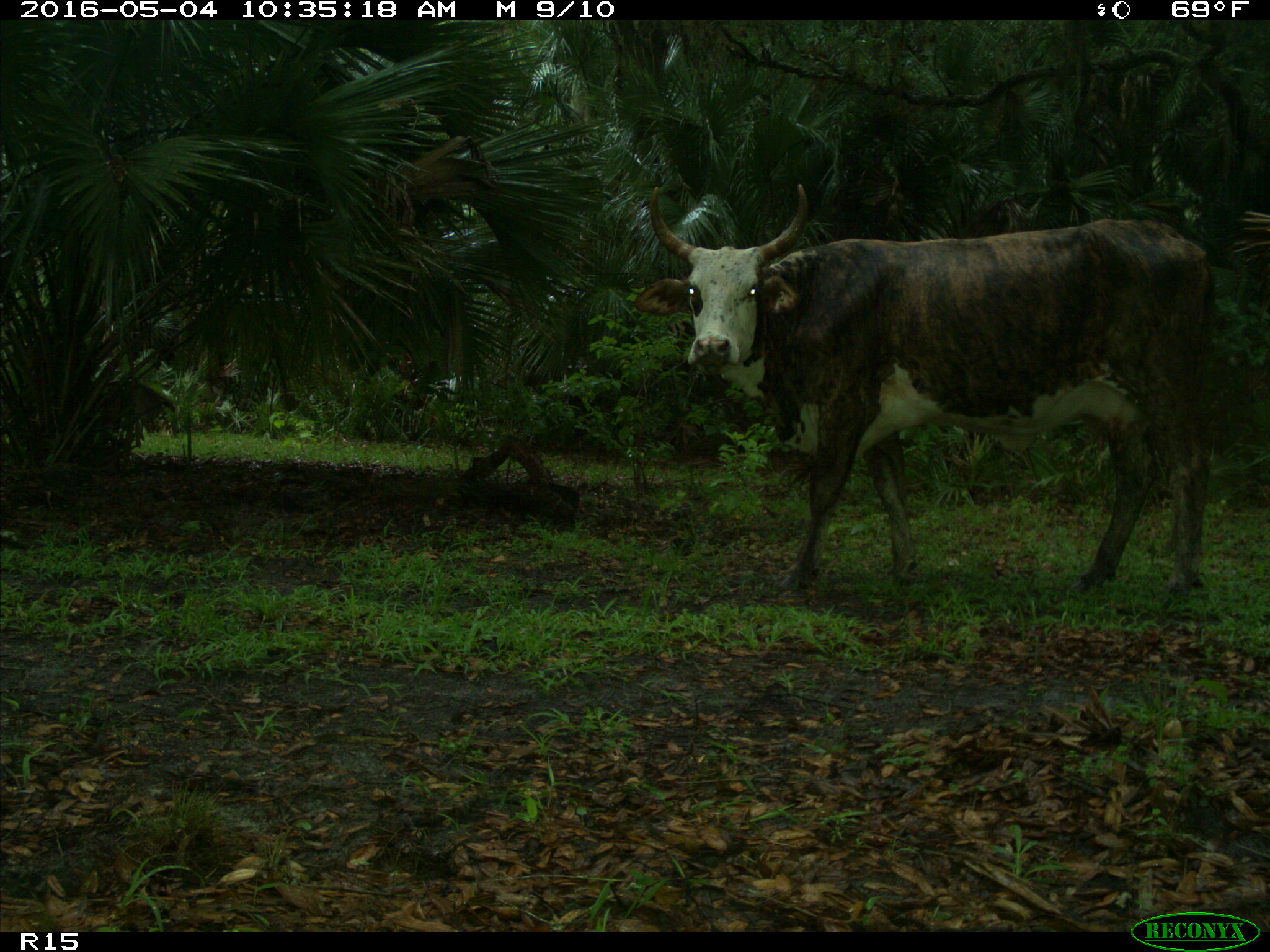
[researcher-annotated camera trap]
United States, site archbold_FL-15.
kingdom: Animalia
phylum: Chordata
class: Mammalia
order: Artiodactyla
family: Bovidae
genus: Bos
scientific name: Bos taurus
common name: domestic cow